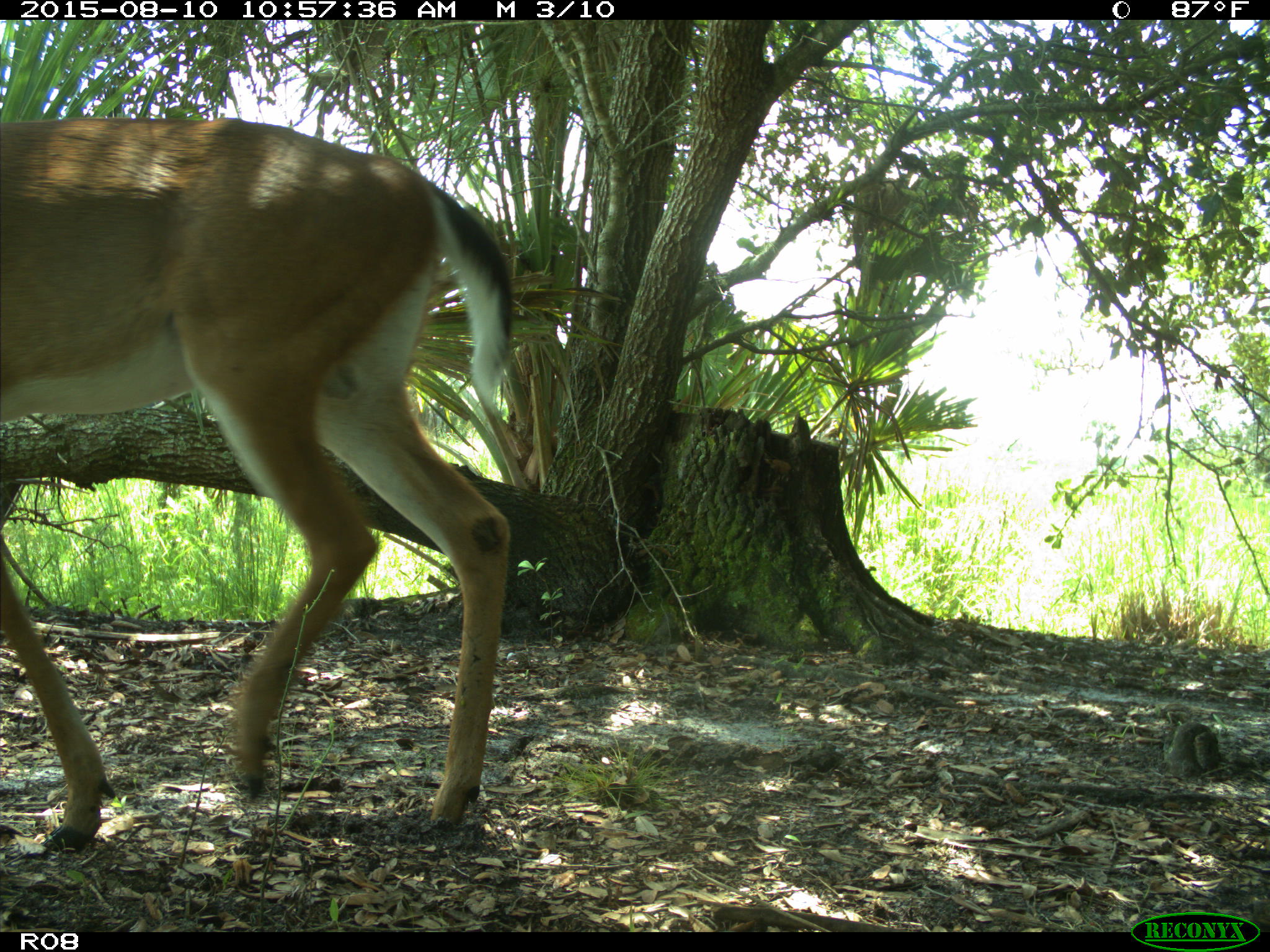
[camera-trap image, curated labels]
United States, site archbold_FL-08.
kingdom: Animalia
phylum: Chordata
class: Mammalia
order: Artiodactyla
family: Cervidae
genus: Odocoileus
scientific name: Odocoileus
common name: deer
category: unidentified deer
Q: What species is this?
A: Unidentified deer (deer) (Odocoileus).